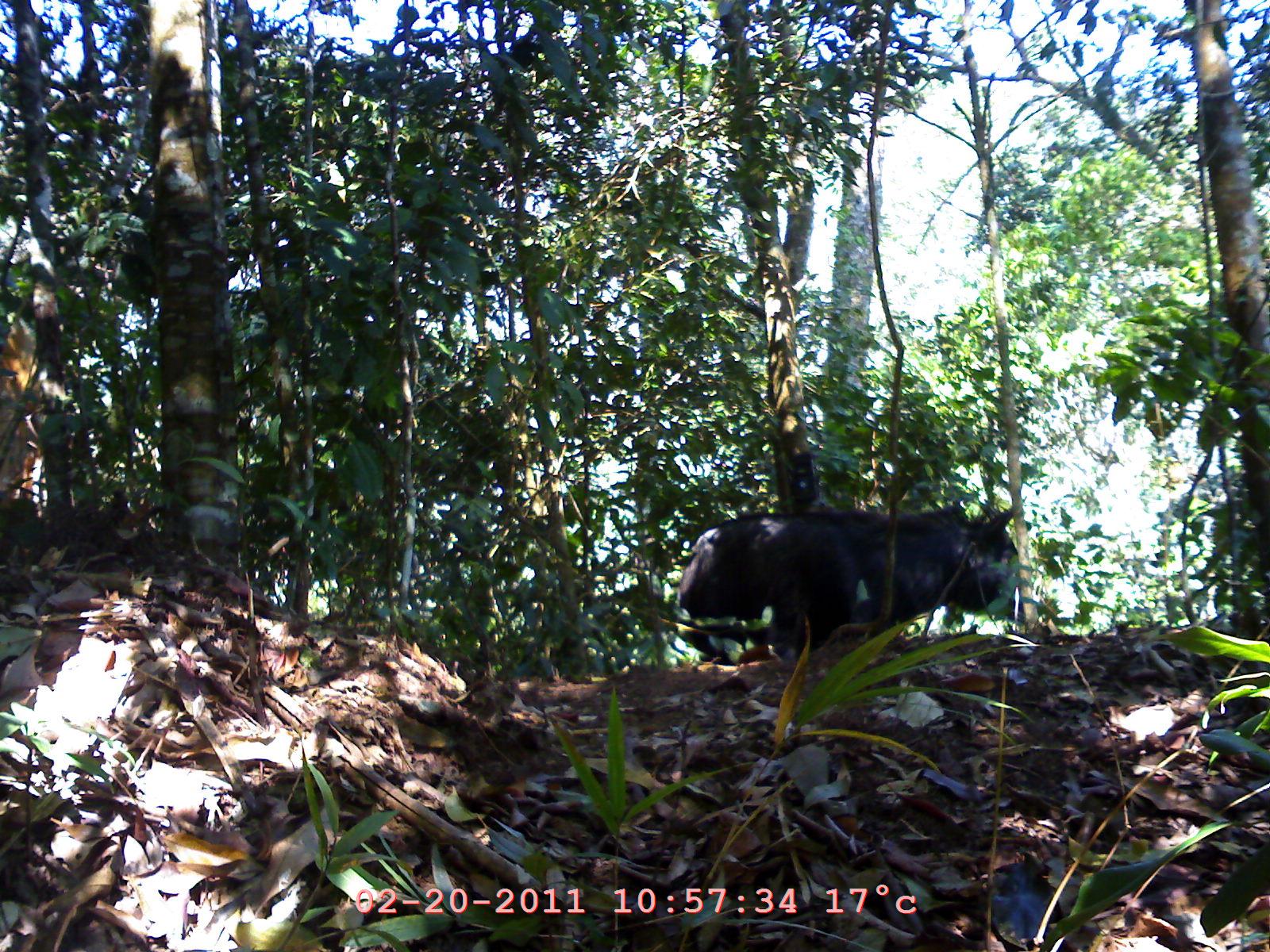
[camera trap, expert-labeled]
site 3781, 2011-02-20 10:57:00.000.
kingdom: Animalia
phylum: Chordata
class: Mammalia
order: Artiodactyla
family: Bovidae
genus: Capricornis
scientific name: Capricornis sumatraensis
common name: southern serow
Capricornis sumatraensis (southern serow), count 1, age adult, sex female.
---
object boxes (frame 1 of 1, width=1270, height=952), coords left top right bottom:
capricornis sumatraensis: 673 498 1021 666